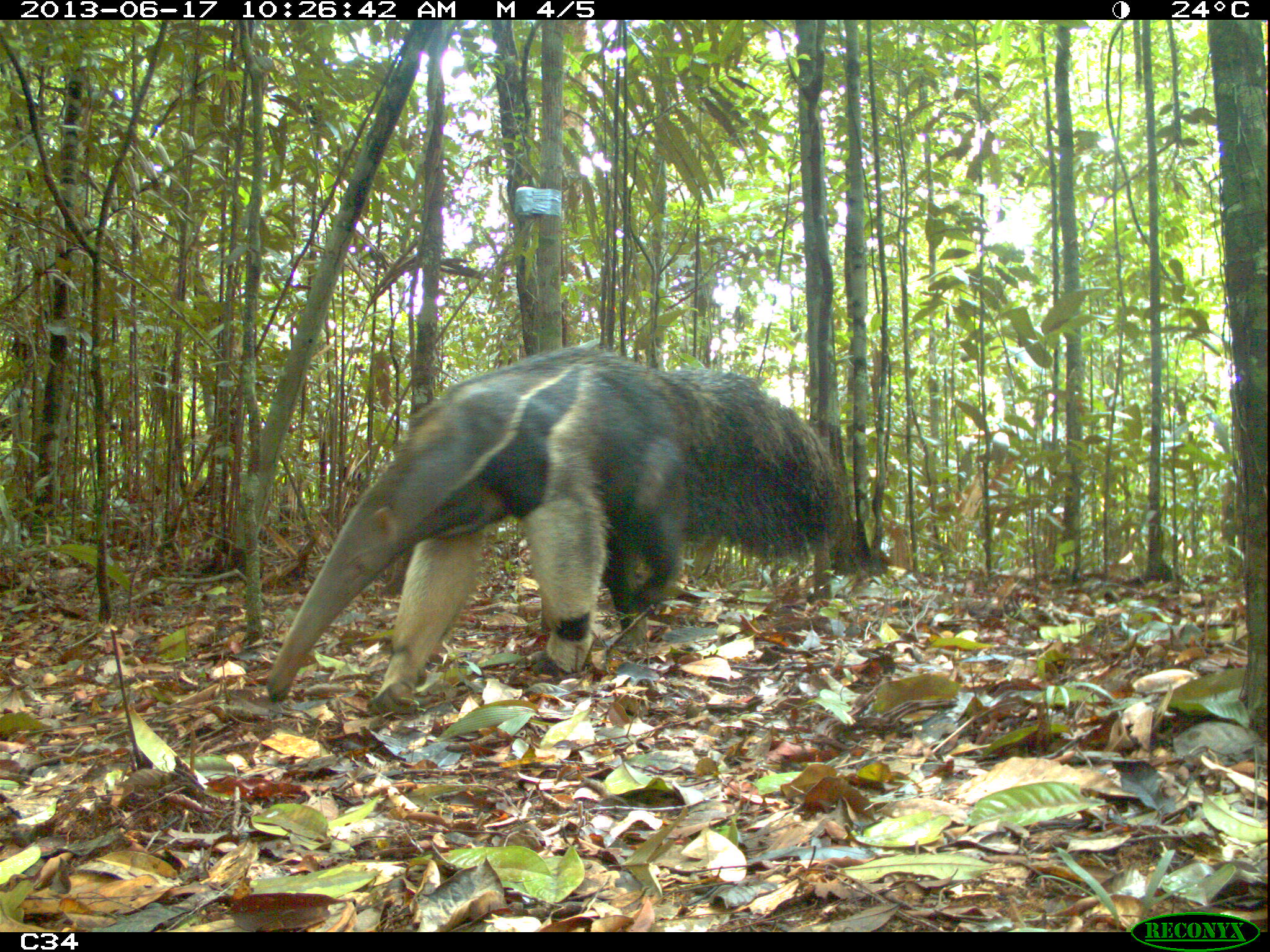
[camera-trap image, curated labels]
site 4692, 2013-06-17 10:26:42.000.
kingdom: Animalia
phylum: Chordata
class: Mammalia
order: Pilosa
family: Myrmecophagidae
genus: Myrmecophaga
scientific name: Myrmecophaga tridactyla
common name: giant anteater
Myrmecophaga tridactyla (giant anteater), count 1, age adult, sex male.